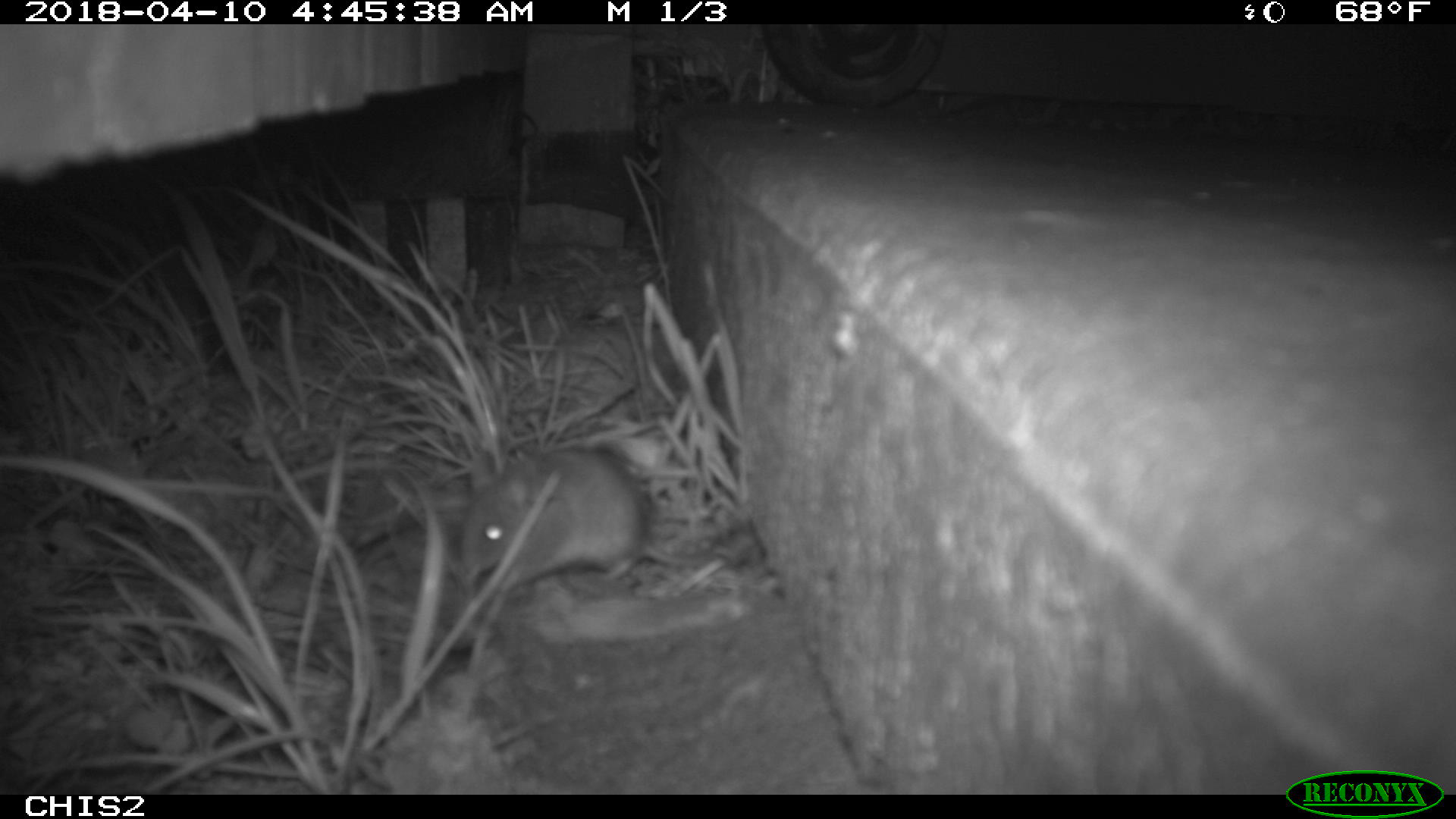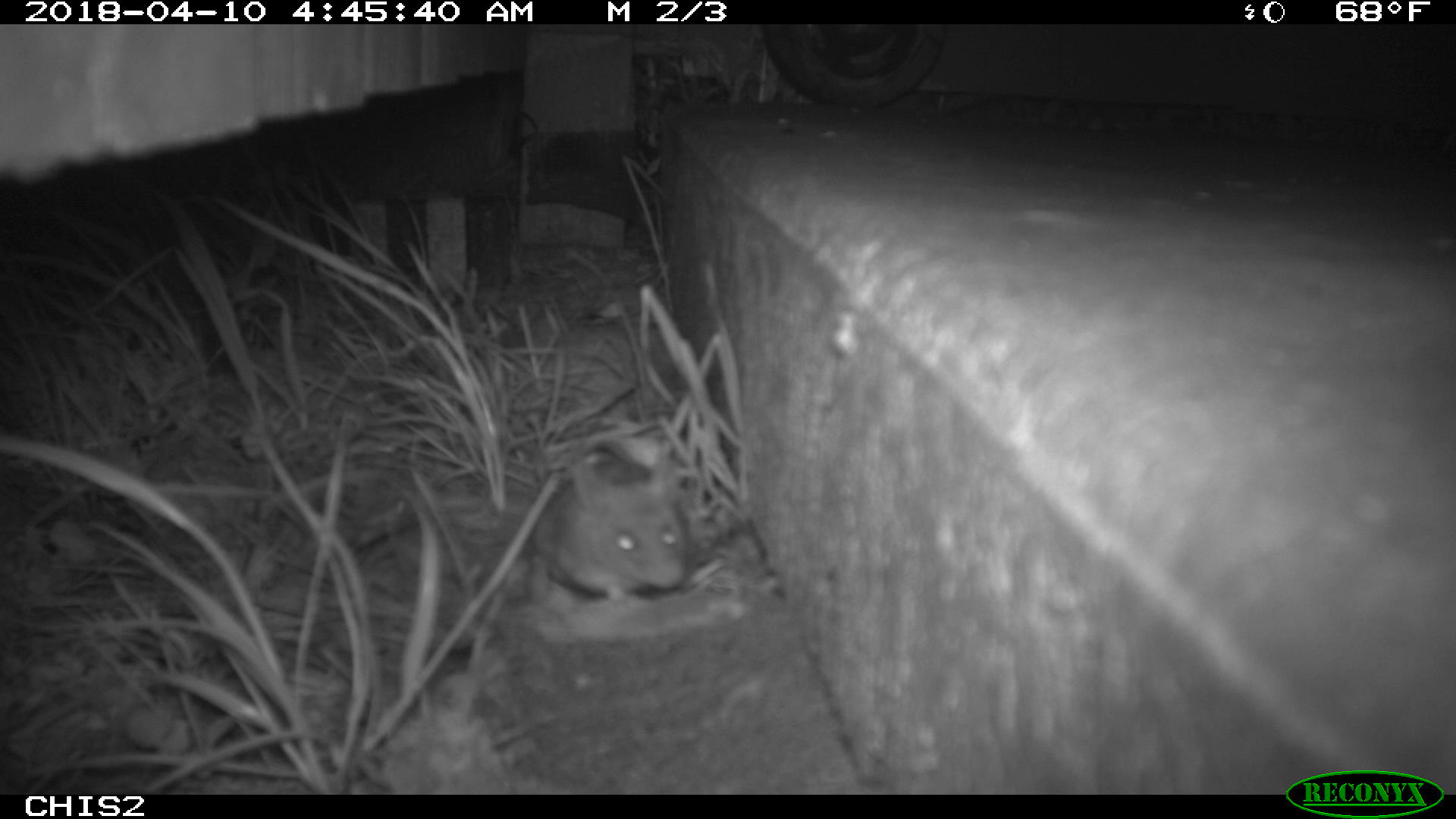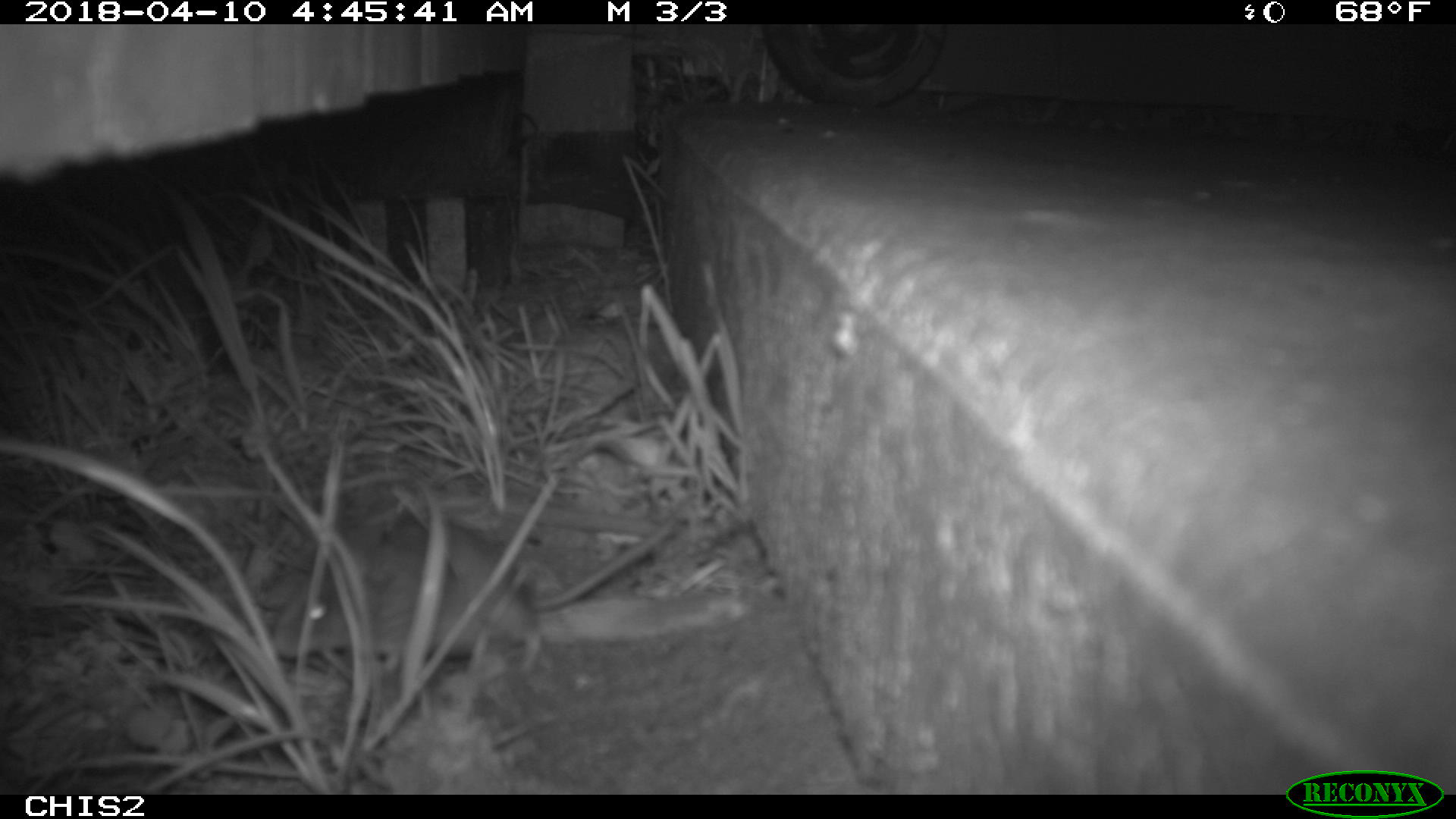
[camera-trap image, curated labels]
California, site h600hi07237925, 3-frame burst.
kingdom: Animalia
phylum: Chordata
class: Mammalia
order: Rodentia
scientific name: Rodentia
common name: rodent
Rodent (Rodentia).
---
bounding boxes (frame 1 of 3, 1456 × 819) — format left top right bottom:
rodent: 460 445 720 577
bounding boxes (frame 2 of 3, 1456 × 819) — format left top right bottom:
rodent: 530 448 686 604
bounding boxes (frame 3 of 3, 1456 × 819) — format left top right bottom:
rodent: 271 519 677 658